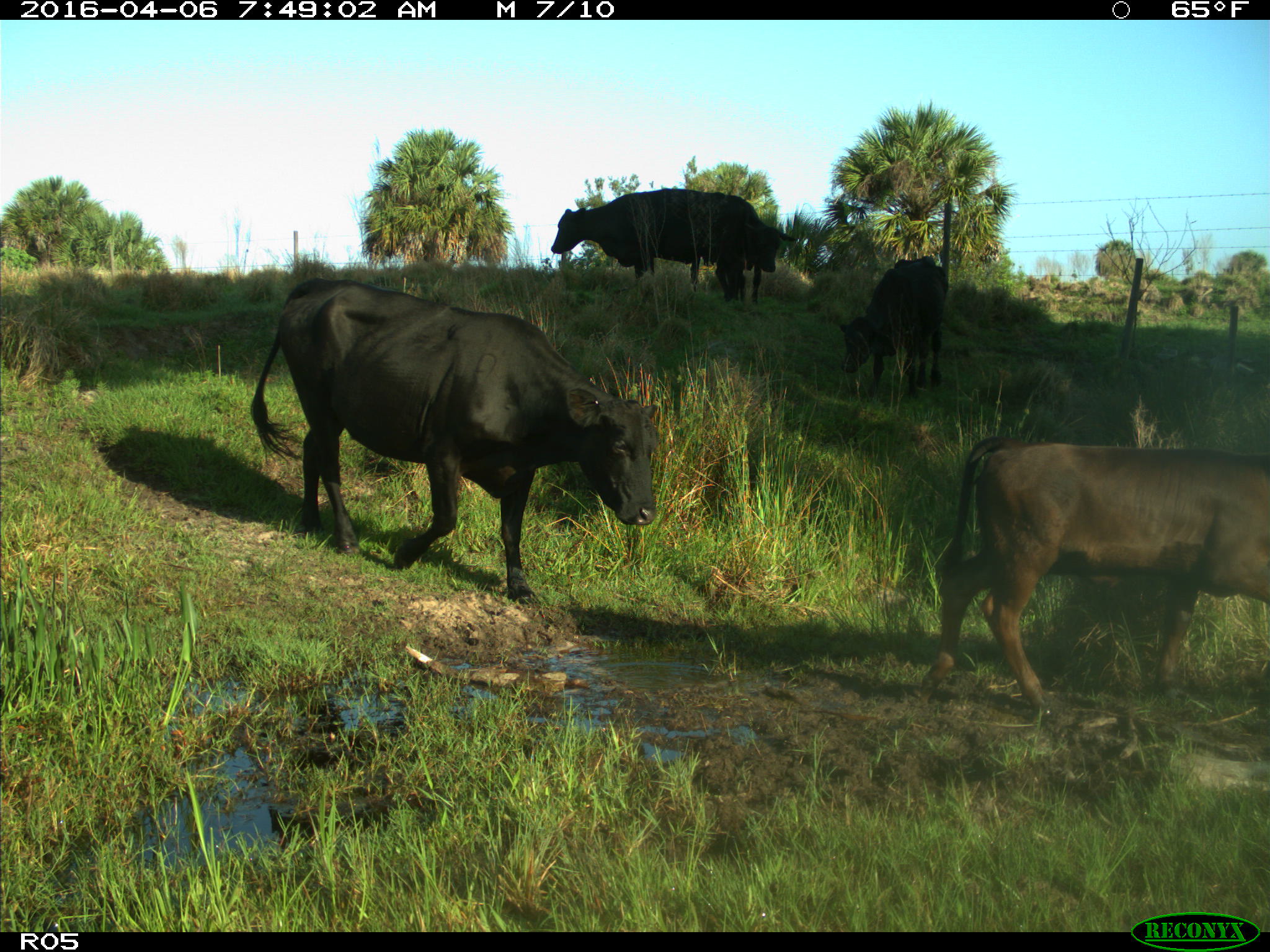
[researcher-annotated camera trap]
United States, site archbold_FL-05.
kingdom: Animalia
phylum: Chordata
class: Mammalia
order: Artiodactyla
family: Bovidae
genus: Bos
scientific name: Bos taurus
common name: domestic cow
Bos taurus (domestic cow).